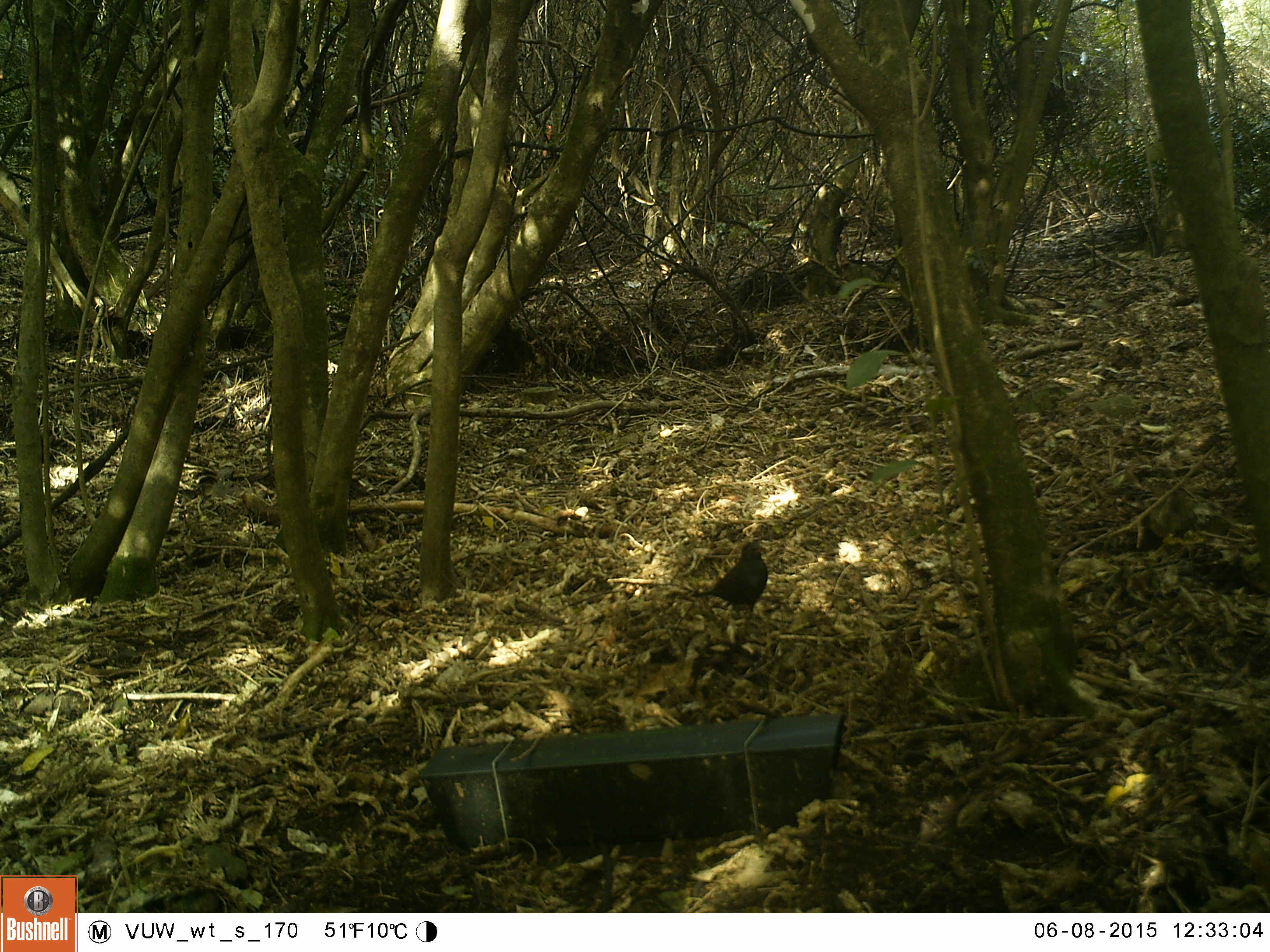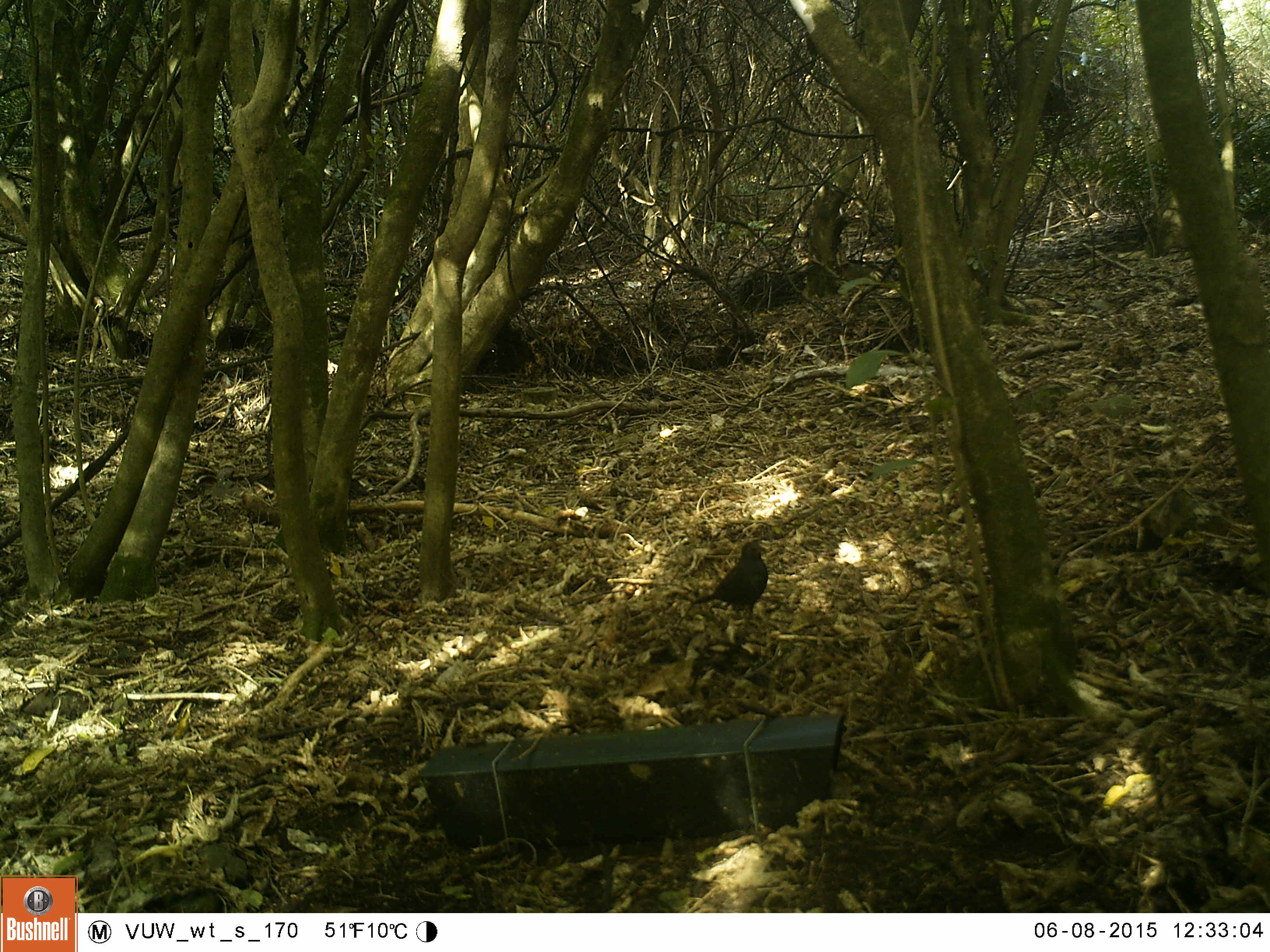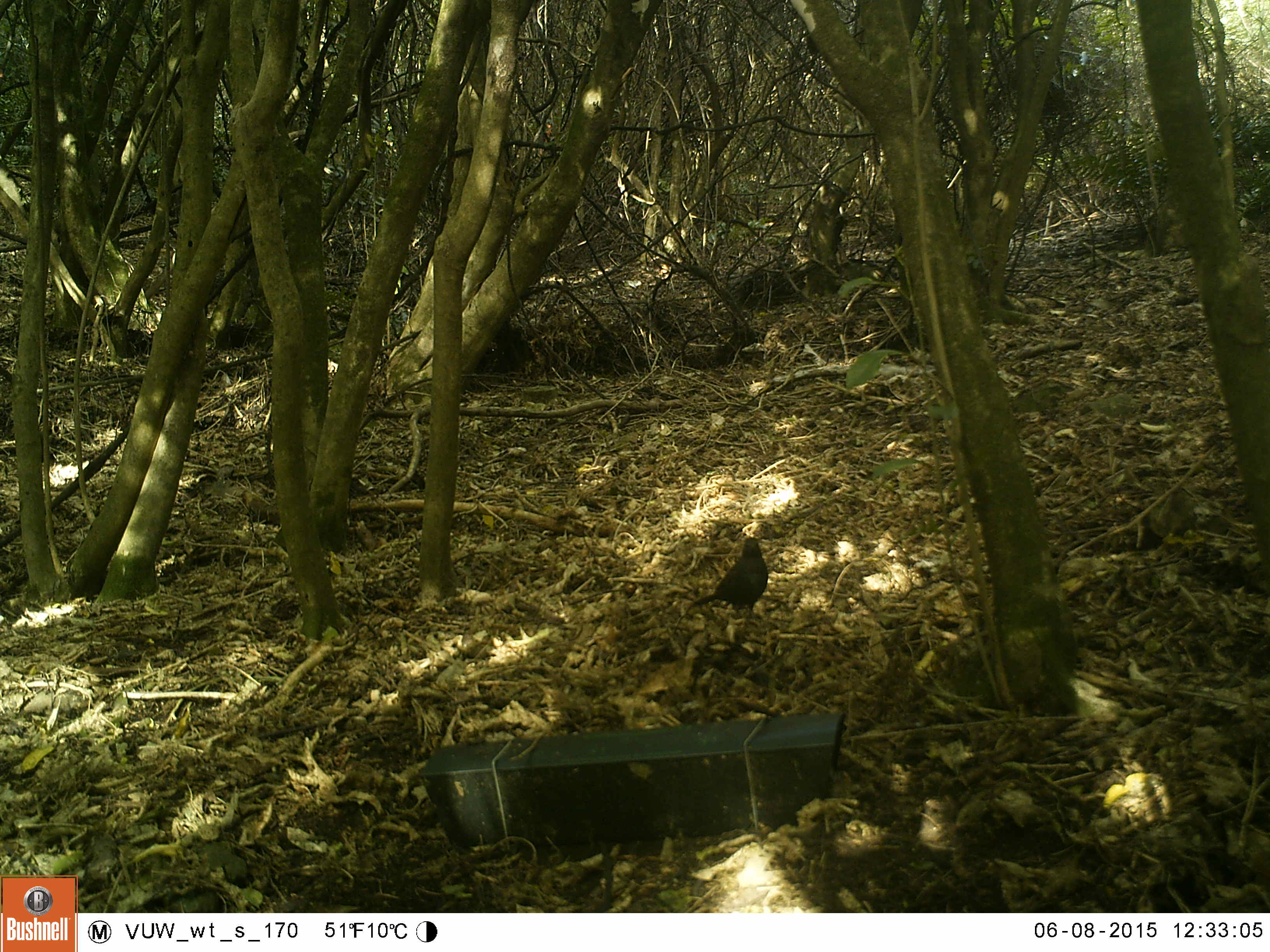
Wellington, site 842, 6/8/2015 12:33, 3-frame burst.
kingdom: Animalia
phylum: Chordata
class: Aves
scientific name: Aves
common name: bird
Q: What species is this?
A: Bird (Aves).